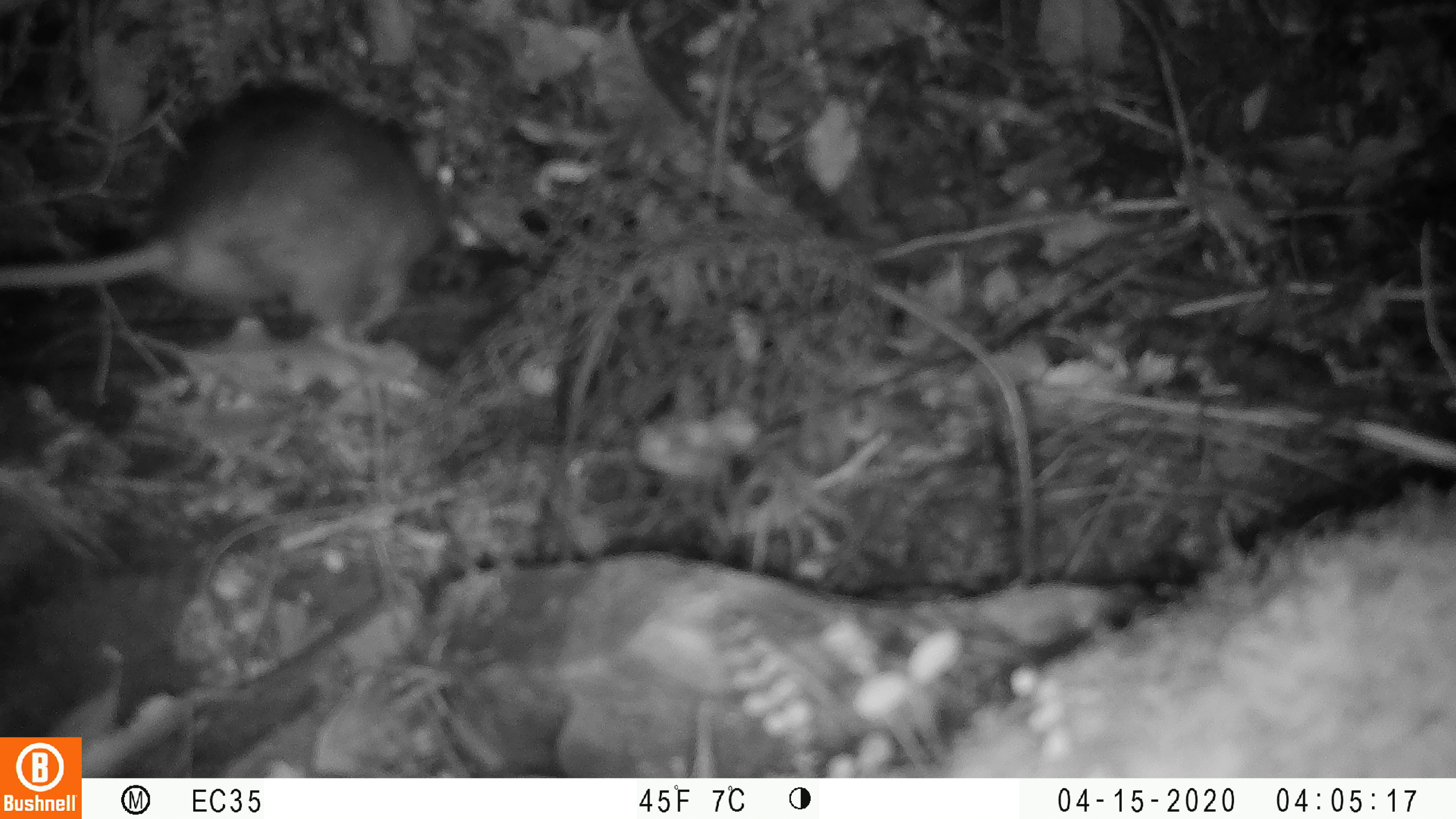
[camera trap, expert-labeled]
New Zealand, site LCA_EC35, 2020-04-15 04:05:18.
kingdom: Animalia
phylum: Chordata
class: Mammalia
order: Rodentia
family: Muridae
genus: Rattus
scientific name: Rattus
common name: rat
Rat (Rattus).